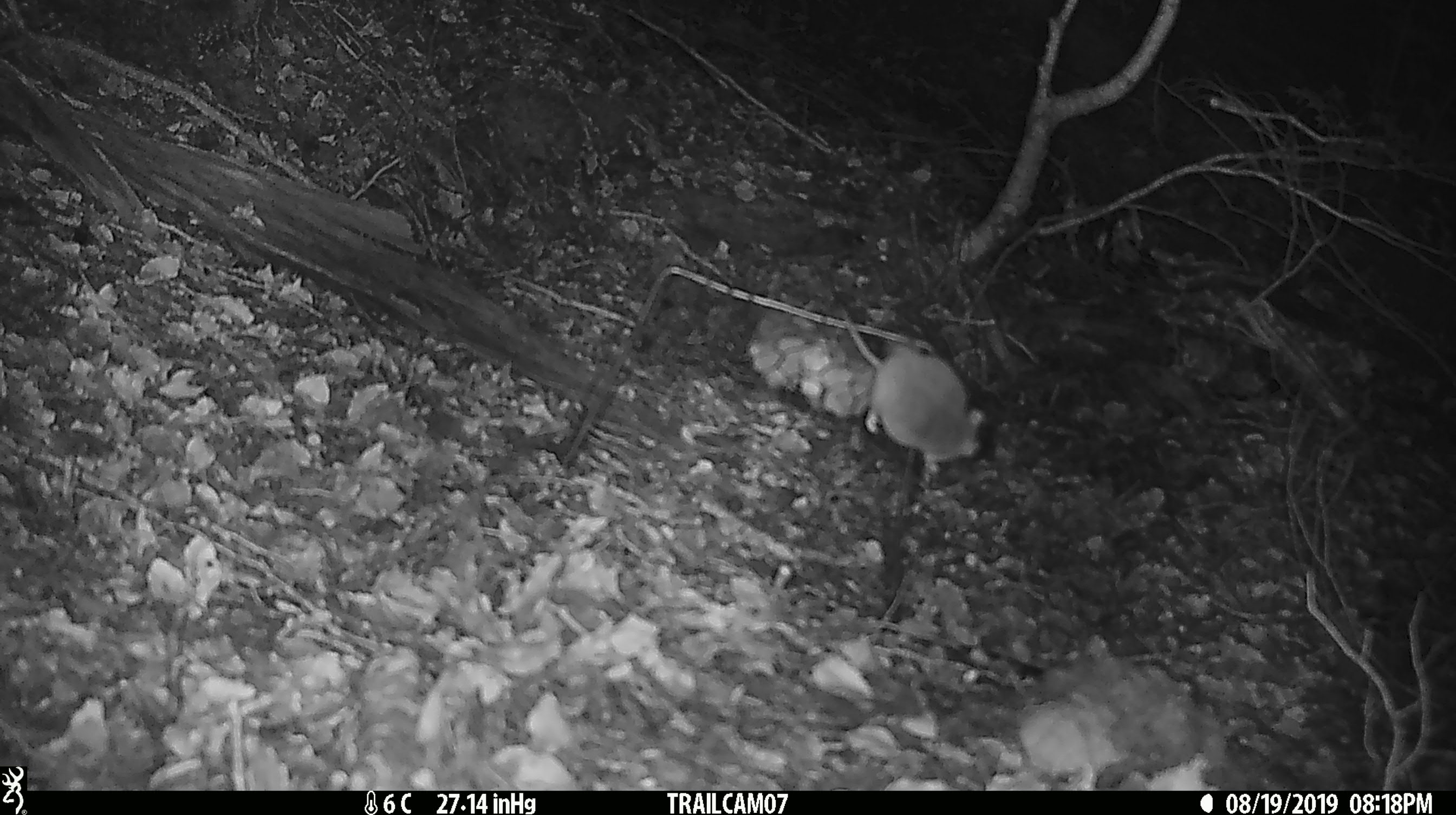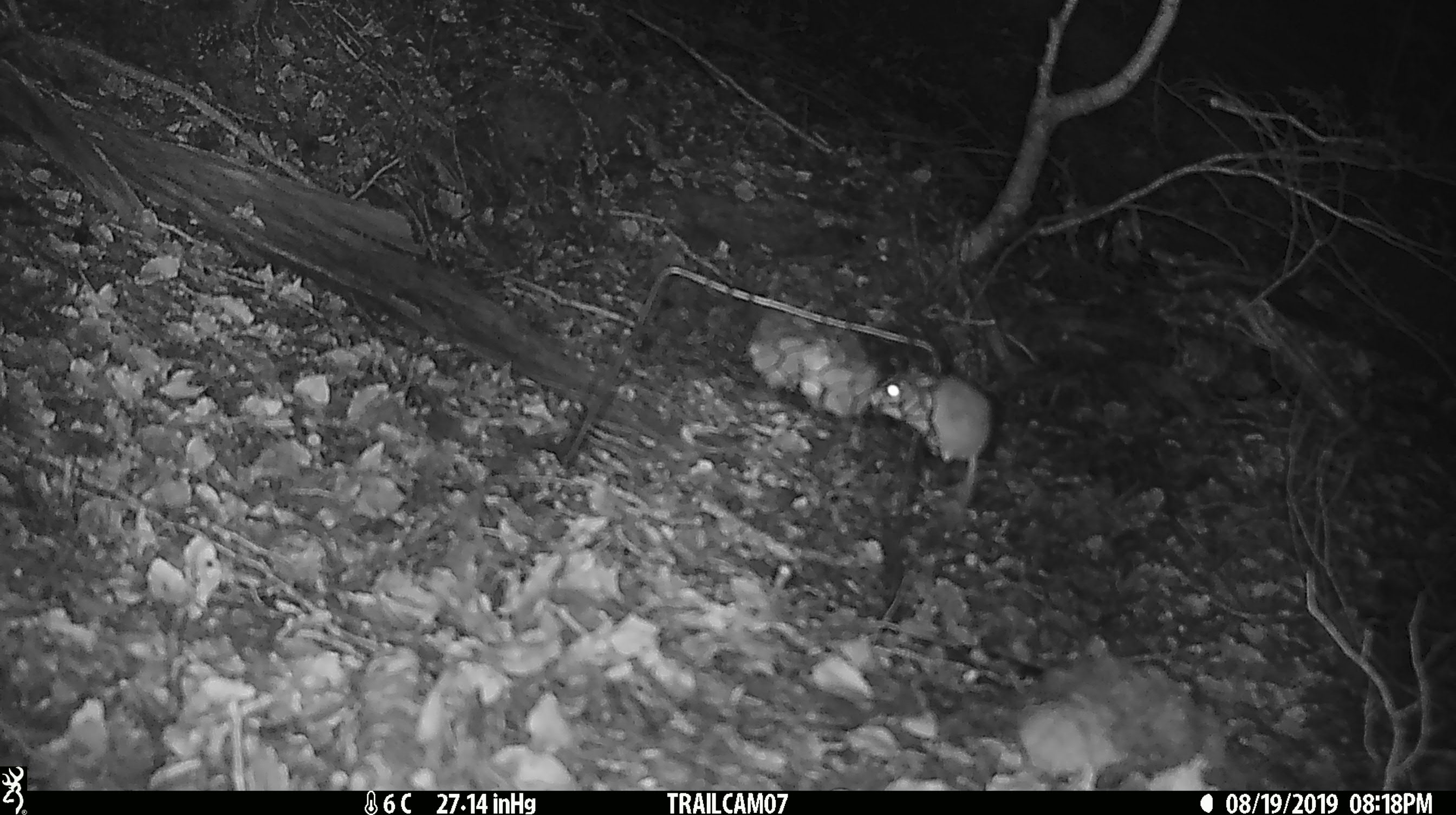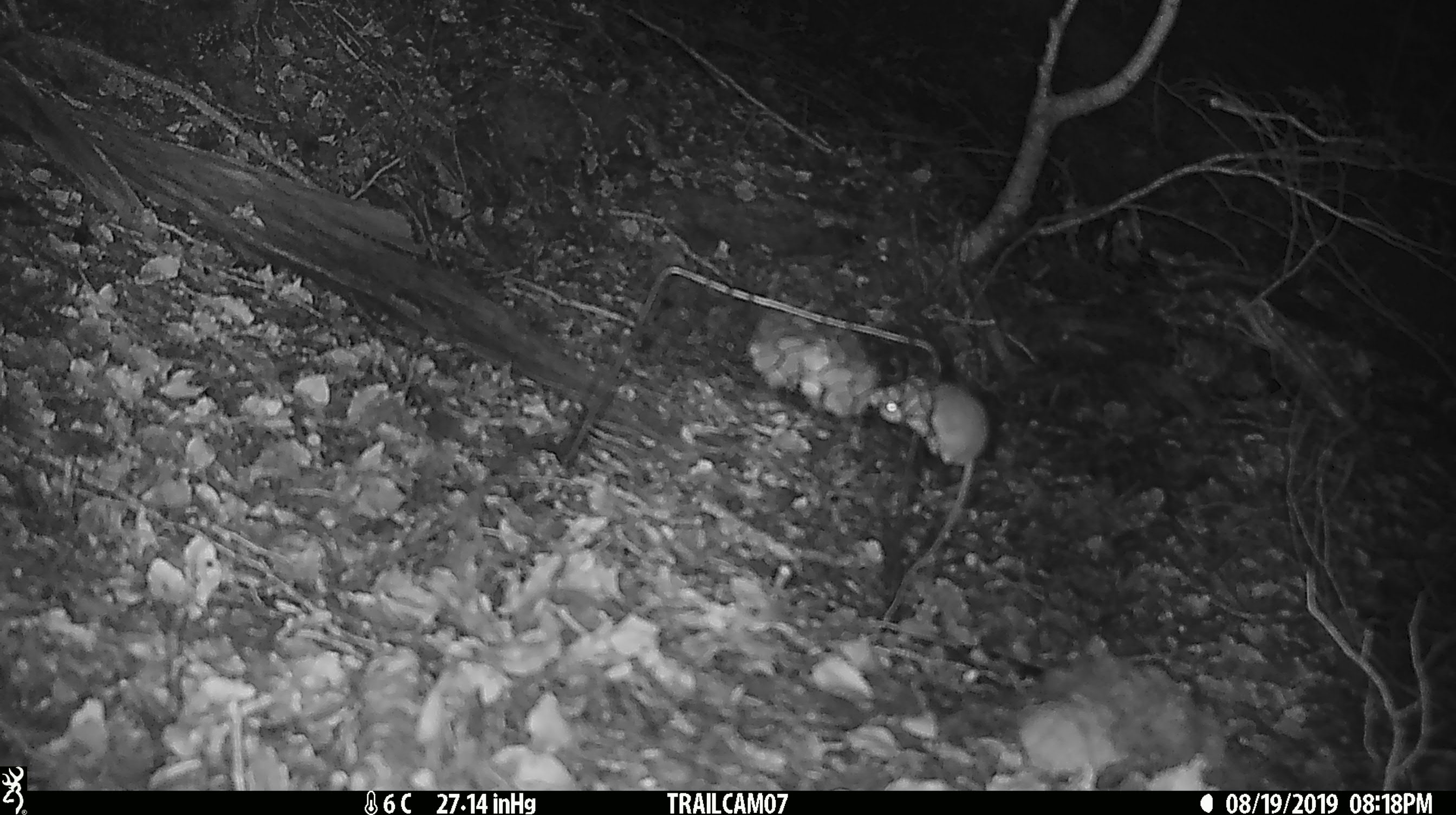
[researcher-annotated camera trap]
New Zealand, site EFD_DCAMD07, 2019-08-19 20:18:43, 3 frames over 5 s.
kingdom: Animalia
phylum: Chordata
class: Mammalia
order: Rodentia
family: Muridae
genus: Mus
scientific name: Mus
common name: mouse